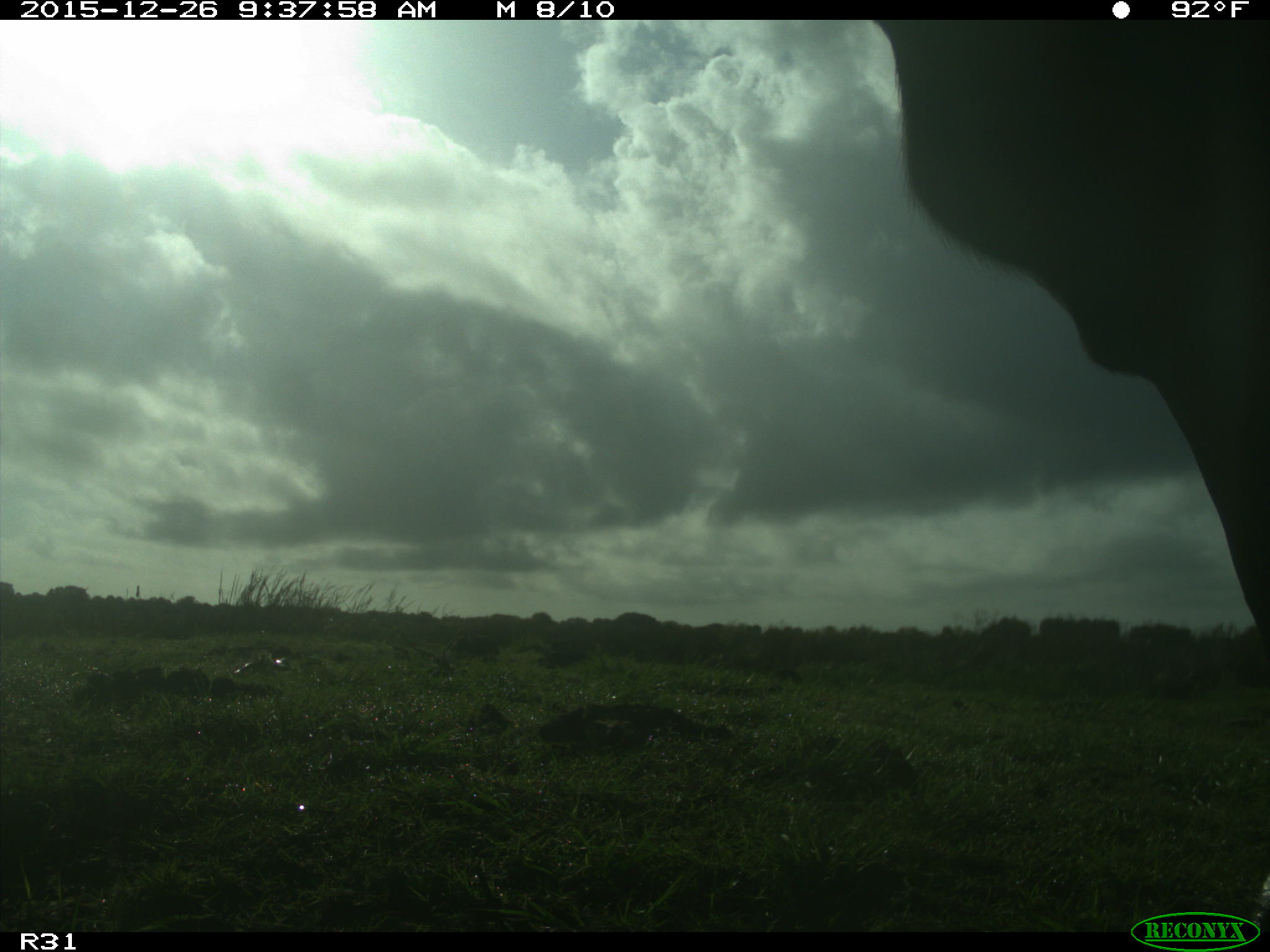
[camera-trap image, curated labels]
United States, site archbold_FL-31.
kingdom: Animalia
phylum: Chordata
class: Mammalia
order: Artiodactyla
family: Bovidae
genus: Bos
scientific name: Bos taurus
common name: domestic cow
Bos taurus (domestic cow).